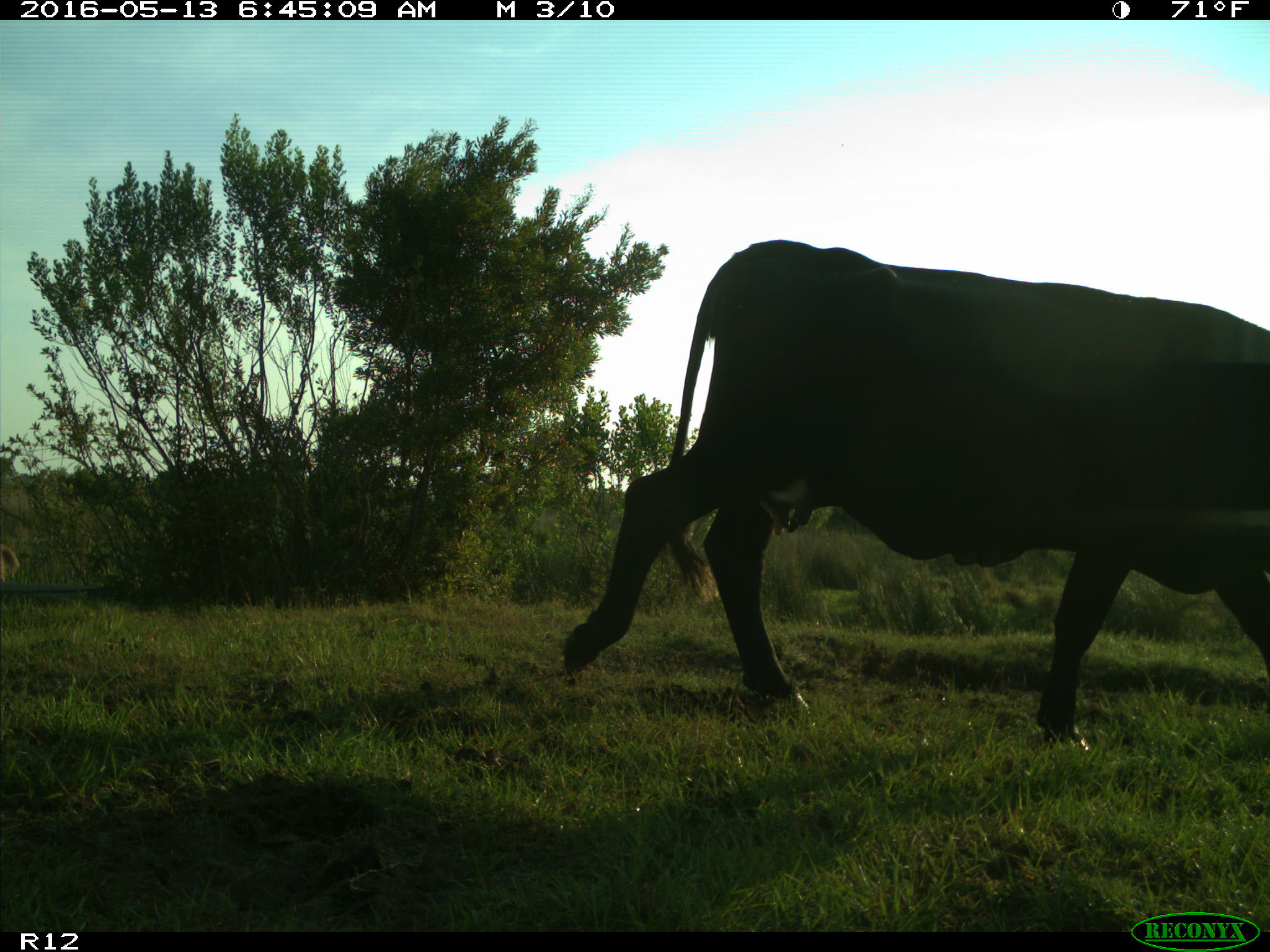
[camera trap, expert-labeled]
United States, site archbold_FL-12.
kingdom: Animalia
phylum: Chordata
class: Mammalia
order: Artiodactyla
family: Bovidae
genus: Bos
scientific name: Bos taurus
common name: domestic cow